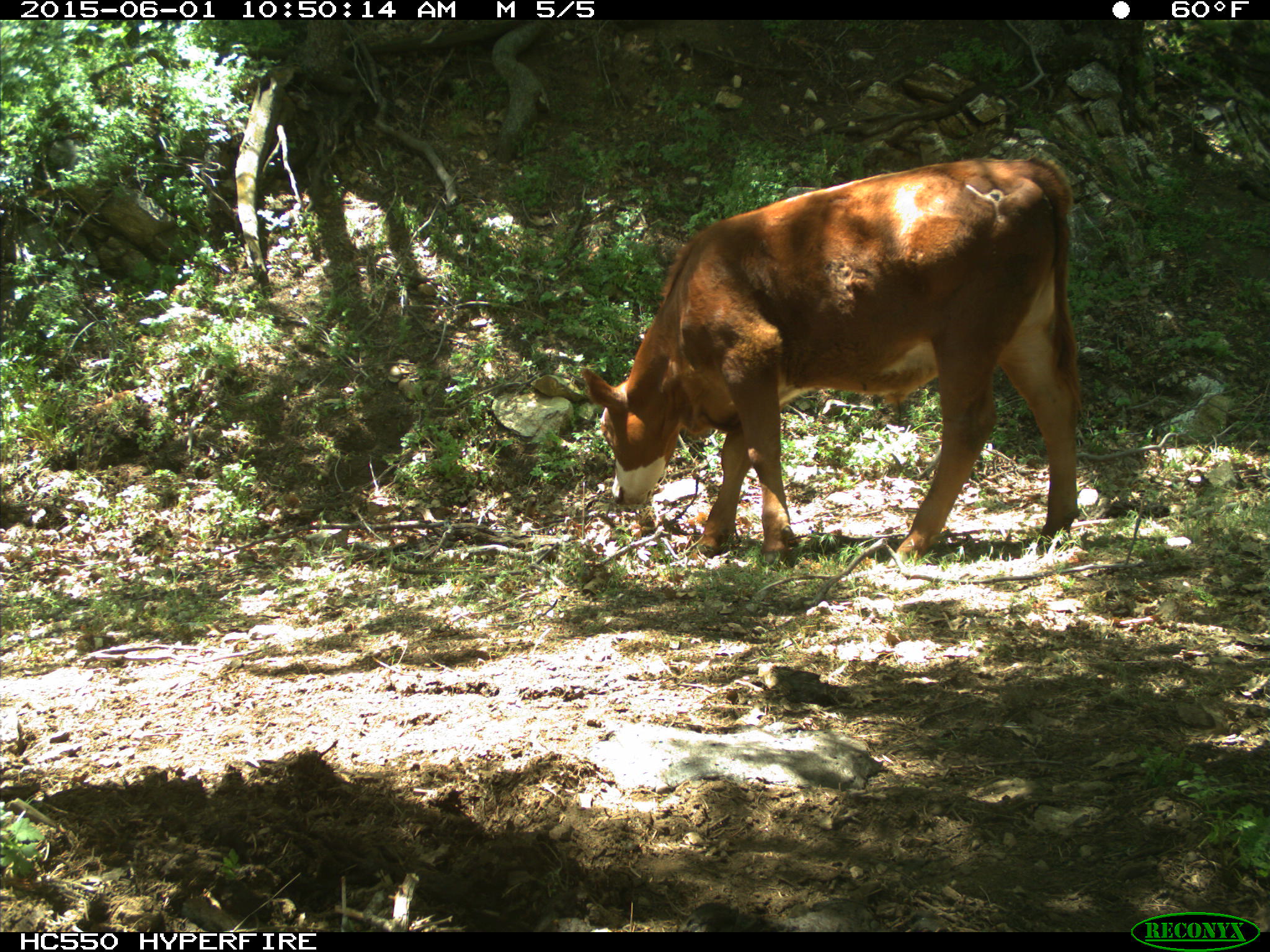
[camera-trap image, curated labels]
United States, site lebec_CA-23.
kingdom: Animalia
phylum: Chordata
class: Mammalia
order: Artiodactyla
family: Bovidae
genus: Bos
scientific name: Bos taurus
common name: domestic cow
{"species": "Bos taurus (domestic cow)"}